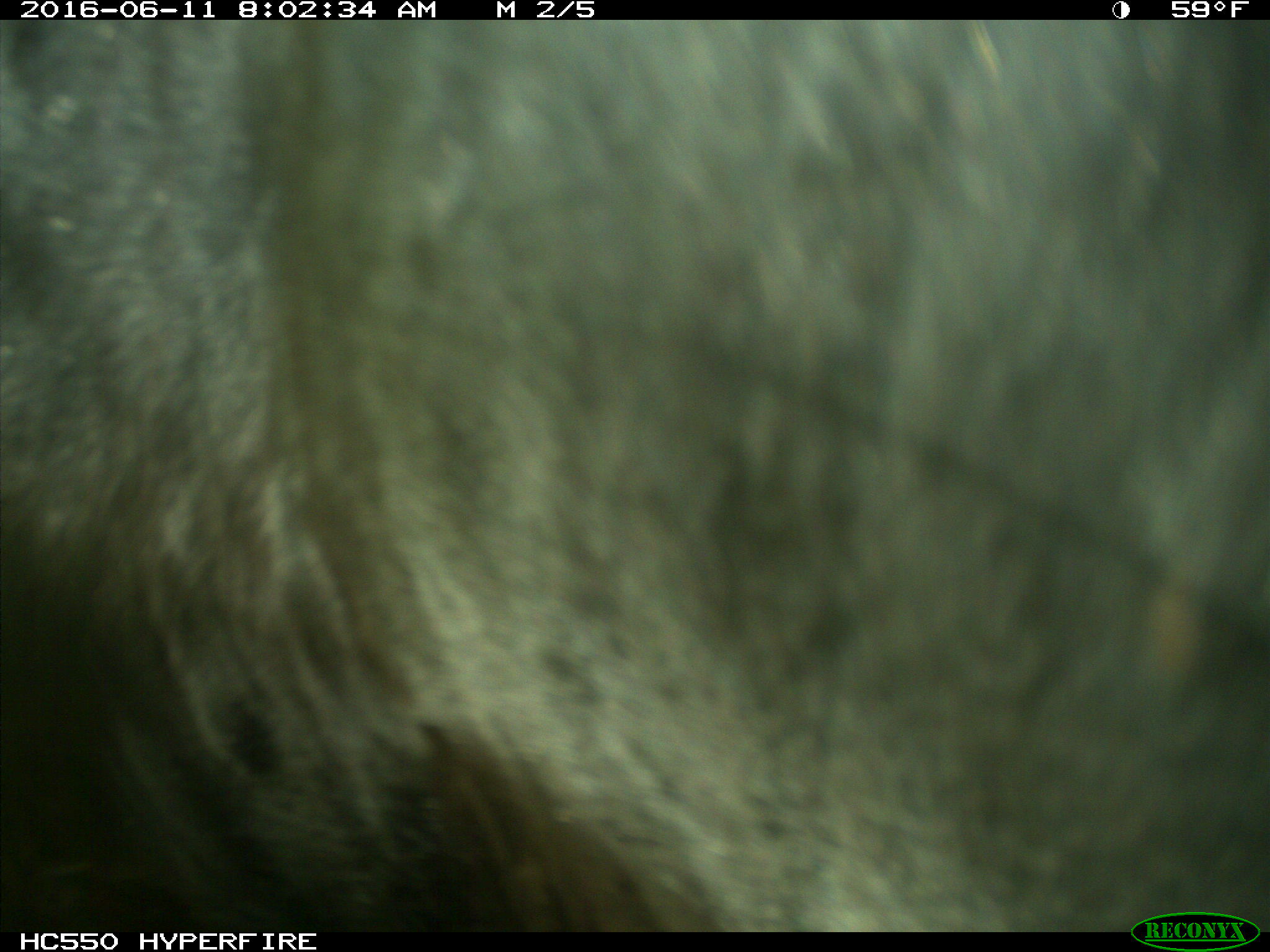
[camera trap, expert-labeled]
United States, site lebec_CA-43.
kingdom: Animalia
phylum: Chordata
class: Mammalia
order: Artiodactyla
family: Bovidae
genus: Bos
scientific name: Bos taurus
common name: domestic cow